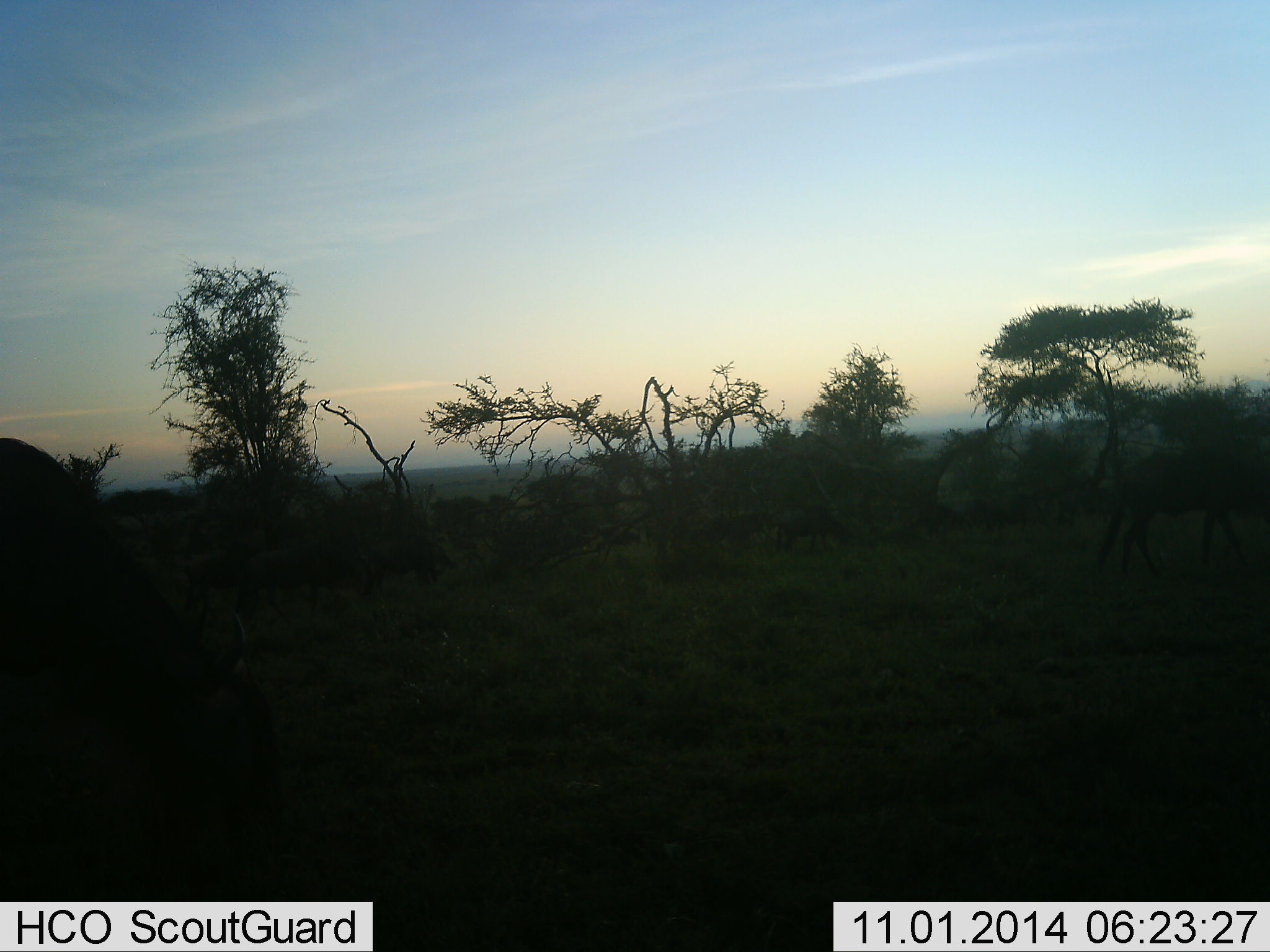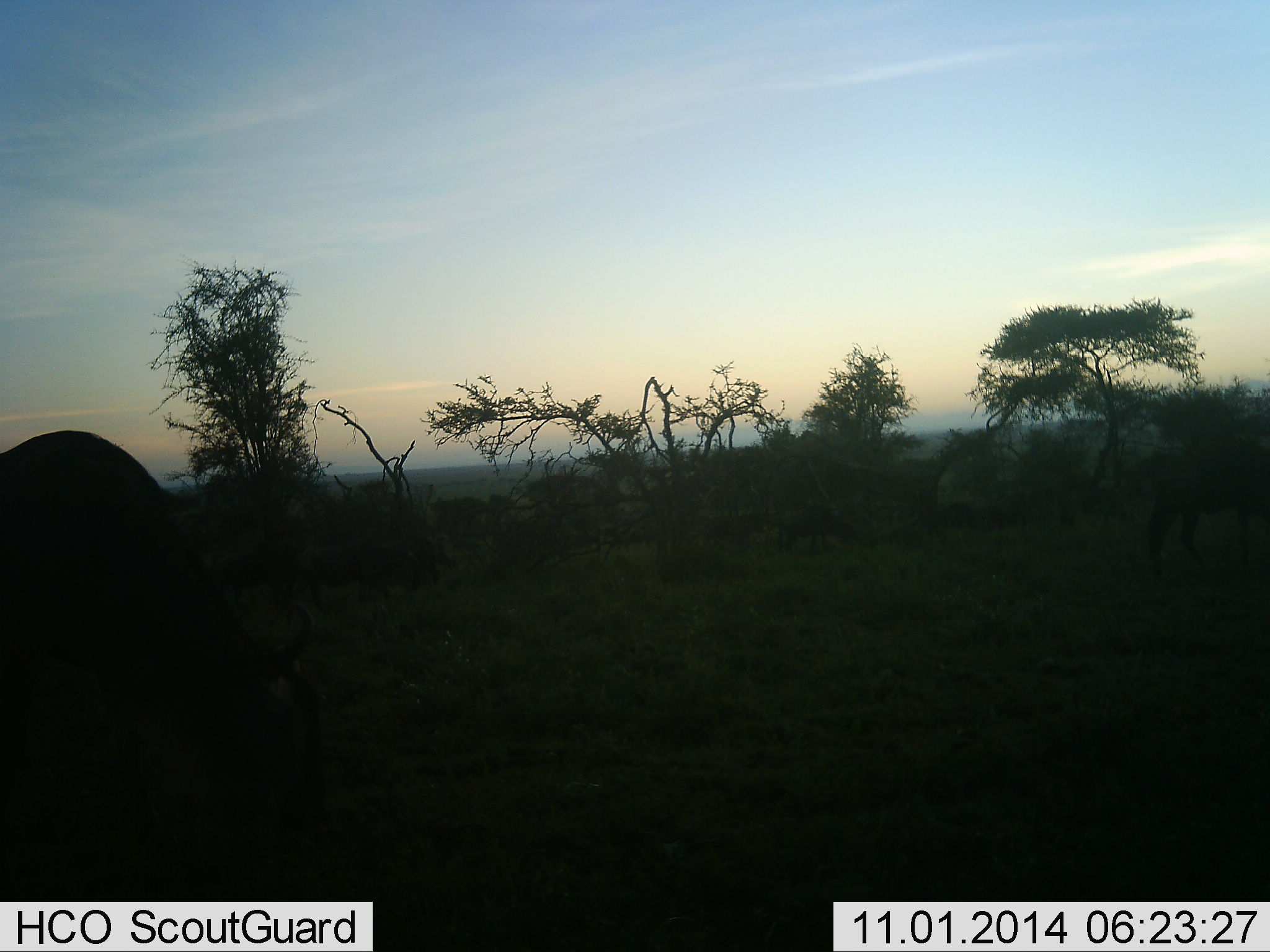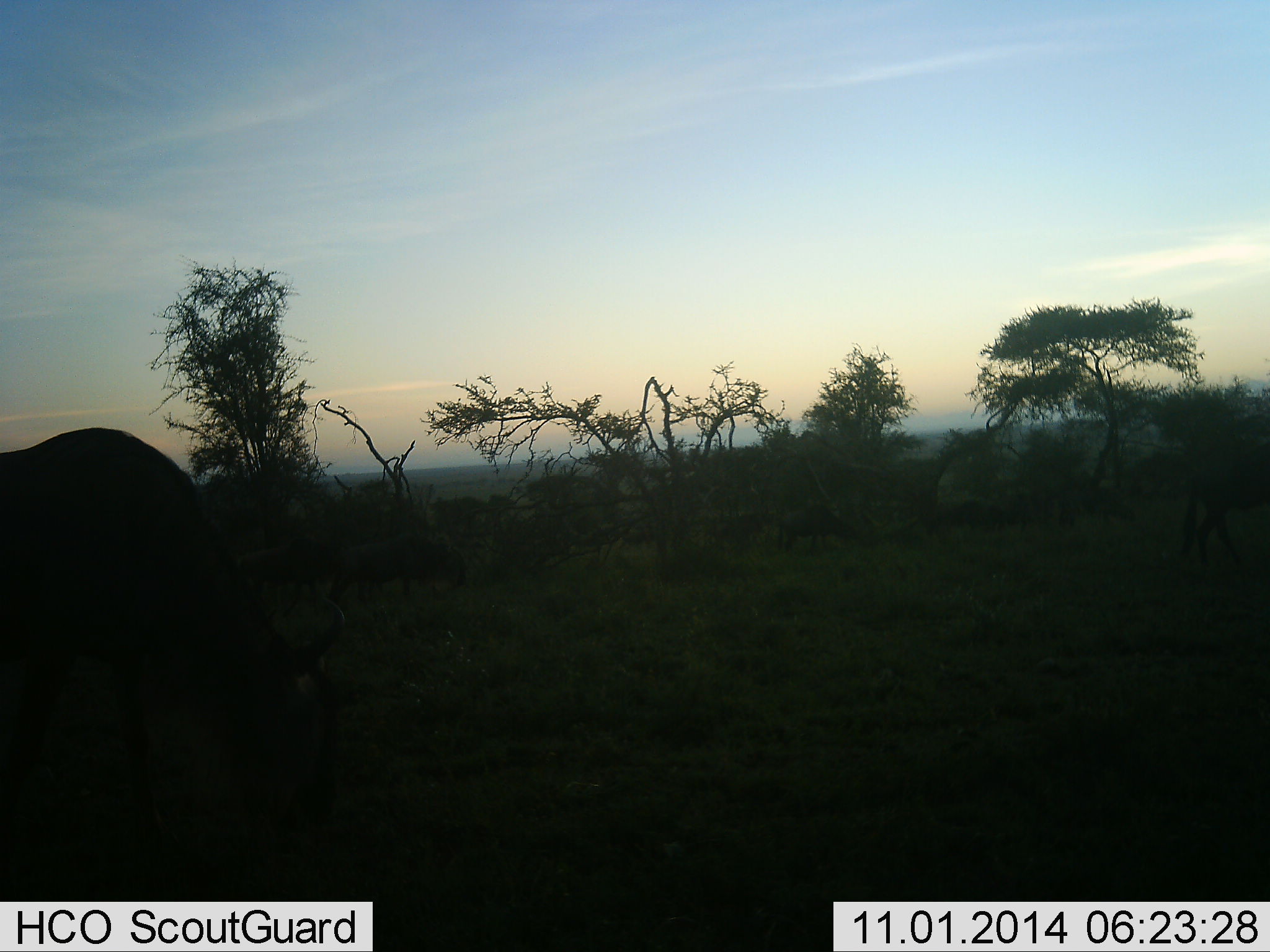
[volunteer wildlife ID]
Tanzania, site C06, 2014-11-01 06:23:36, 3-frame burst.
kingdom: Animalia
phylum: Chordata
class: Mammalia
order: Artiodactyla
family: Bovidae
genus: Connochaetes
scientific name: Connochaetes taurinus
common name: blue wildebeest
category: wildebeest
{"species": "wildebeest (blue wildebeest) (Connochaetes taurinus)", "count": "10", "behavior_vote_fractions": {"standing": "20%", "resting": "0%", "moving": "70%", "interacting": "0%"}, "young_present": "0%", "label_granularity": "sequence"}